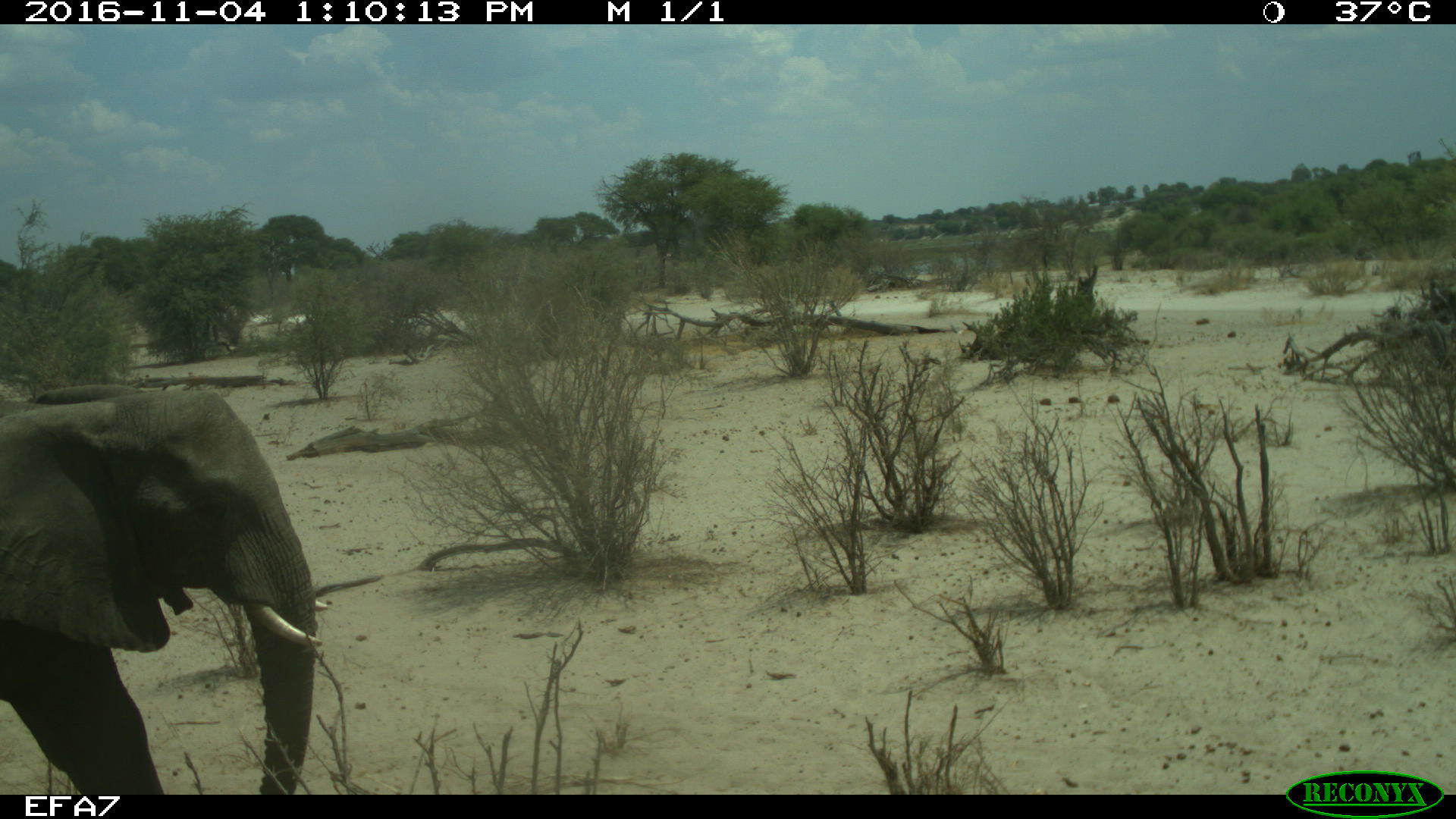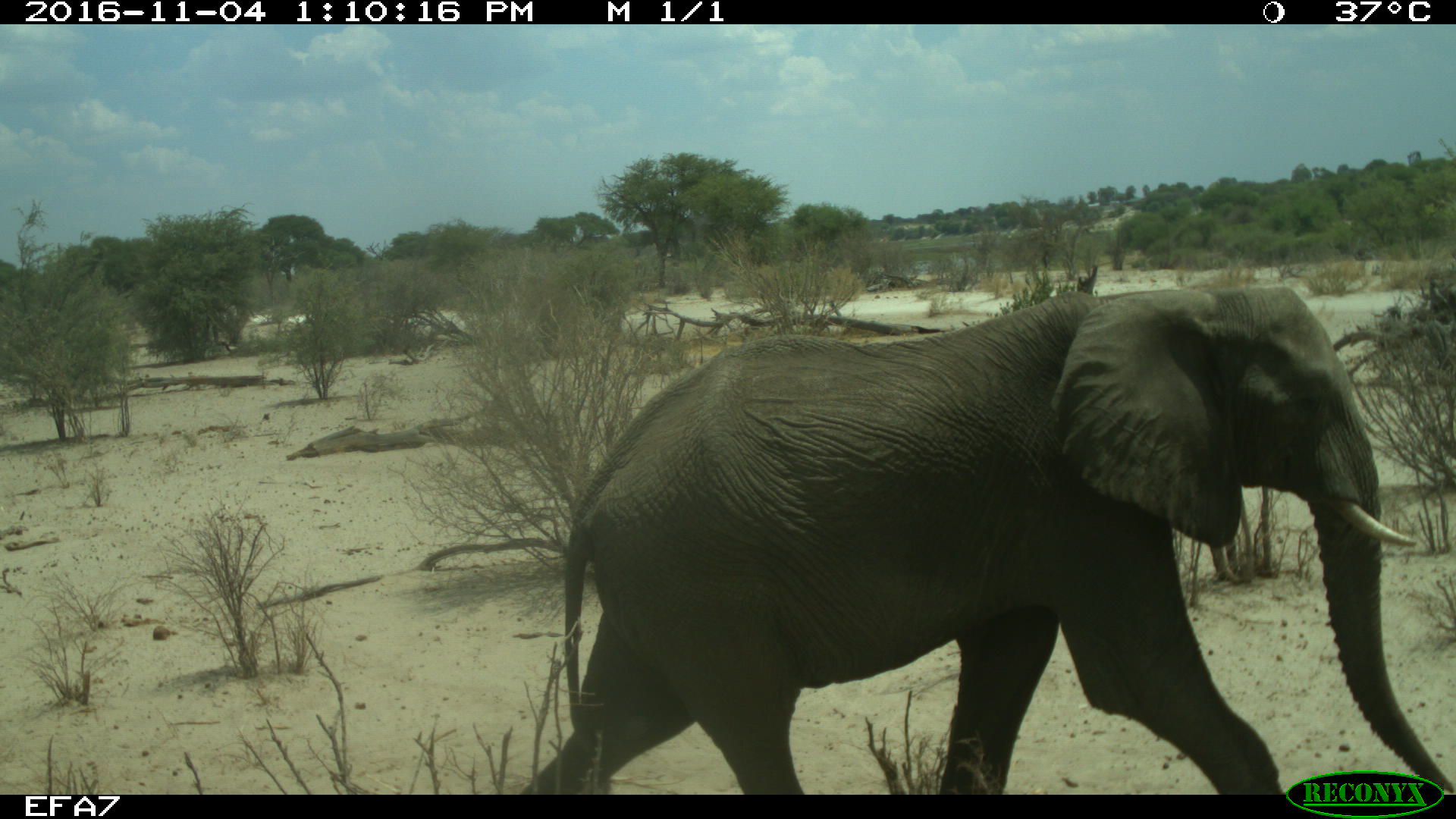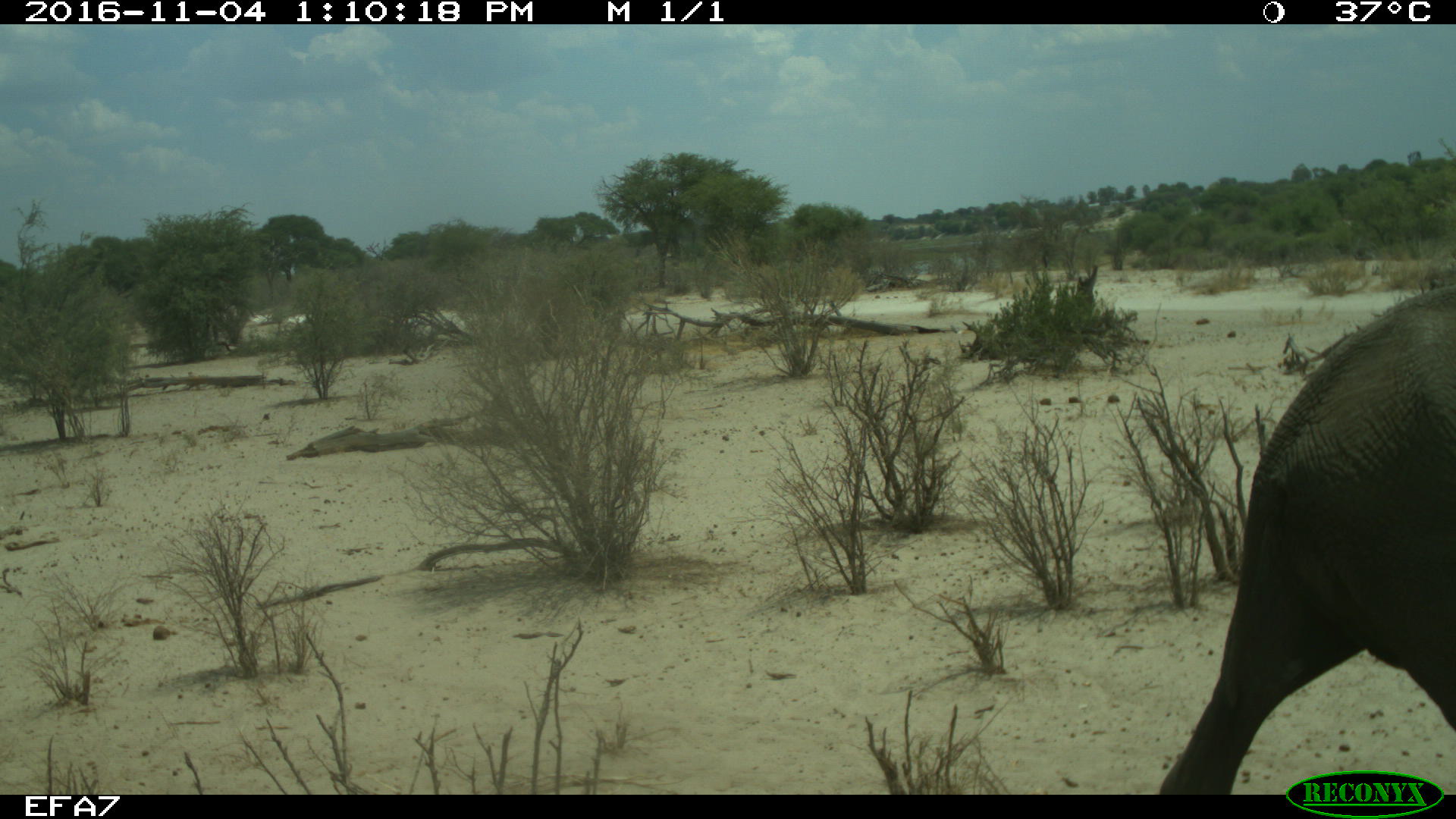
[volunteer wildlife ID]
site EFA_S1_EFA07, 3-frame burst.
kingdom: Animalia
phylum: Chordata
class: Mammalia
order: Proboscidea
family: Elephantidae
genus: Loxodonta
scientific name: Loxodonta africana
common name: african bush elephant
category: elephant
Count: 1.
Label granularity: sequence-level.